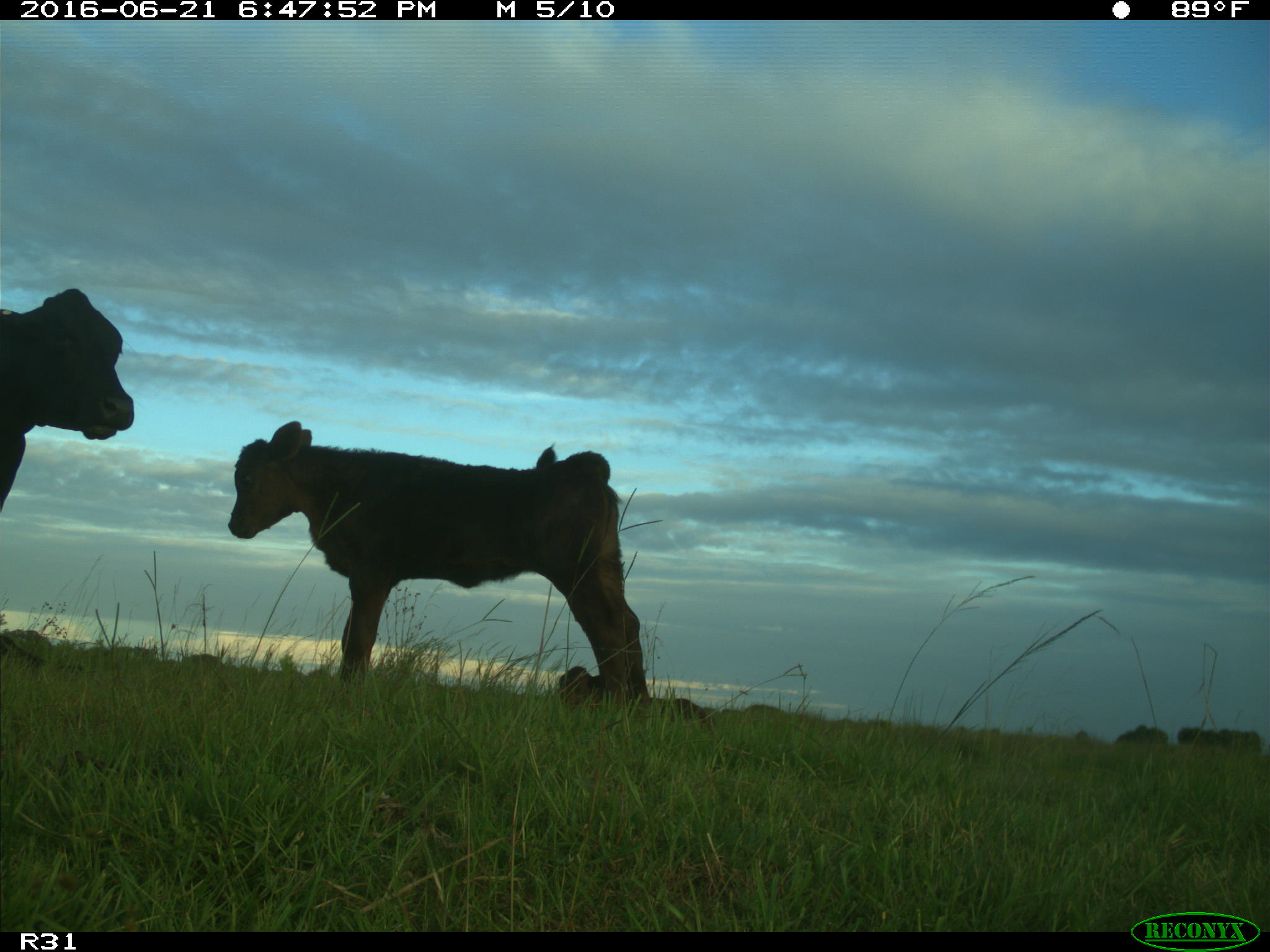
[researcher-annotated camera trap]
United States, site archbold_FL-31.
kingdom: Animalia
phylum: Chordata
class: Mammalia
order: Artiodactyla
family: Bovidae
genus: Bos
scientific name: Bos taurus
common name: domestic cow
Bos taurus (domestic cow).